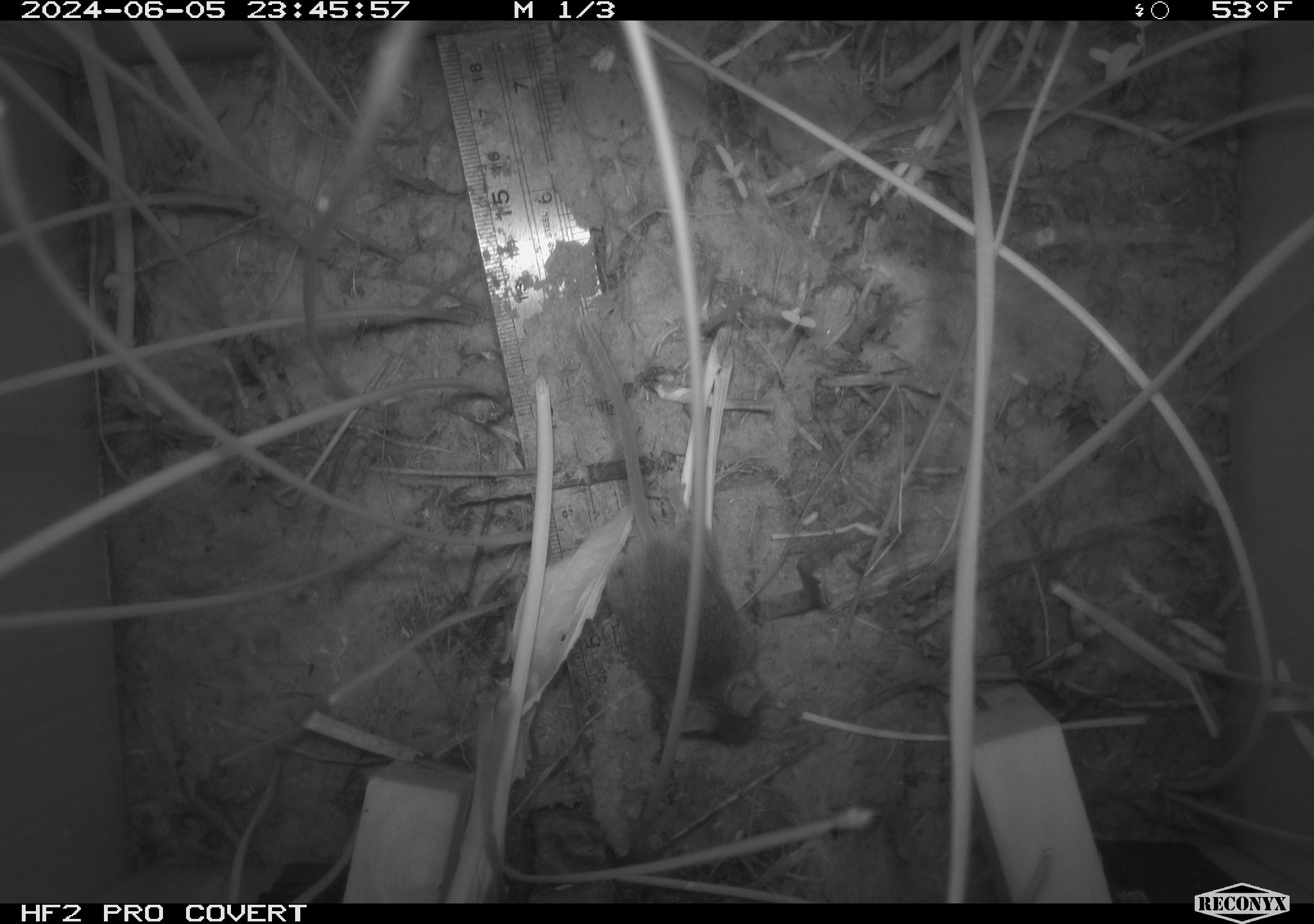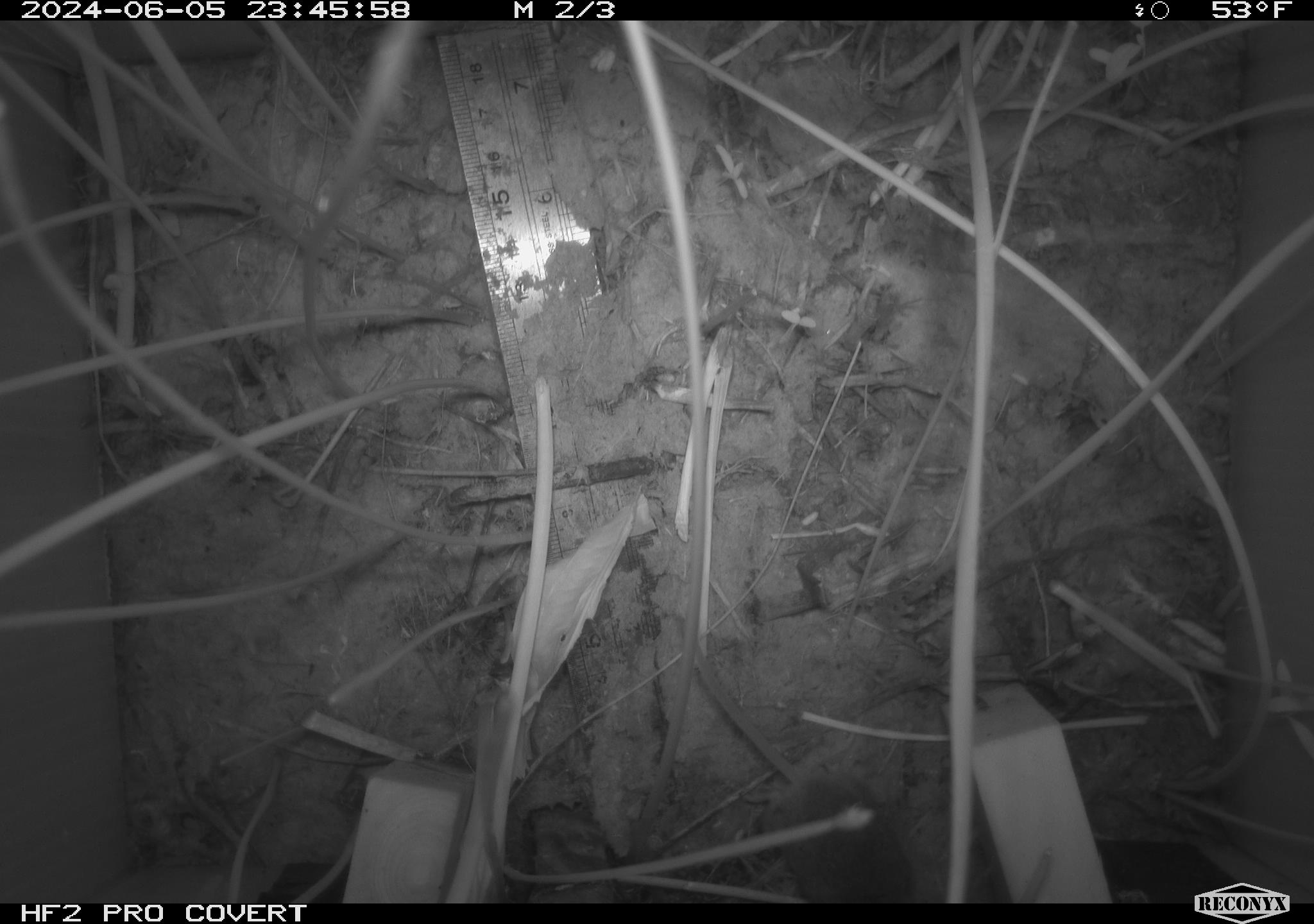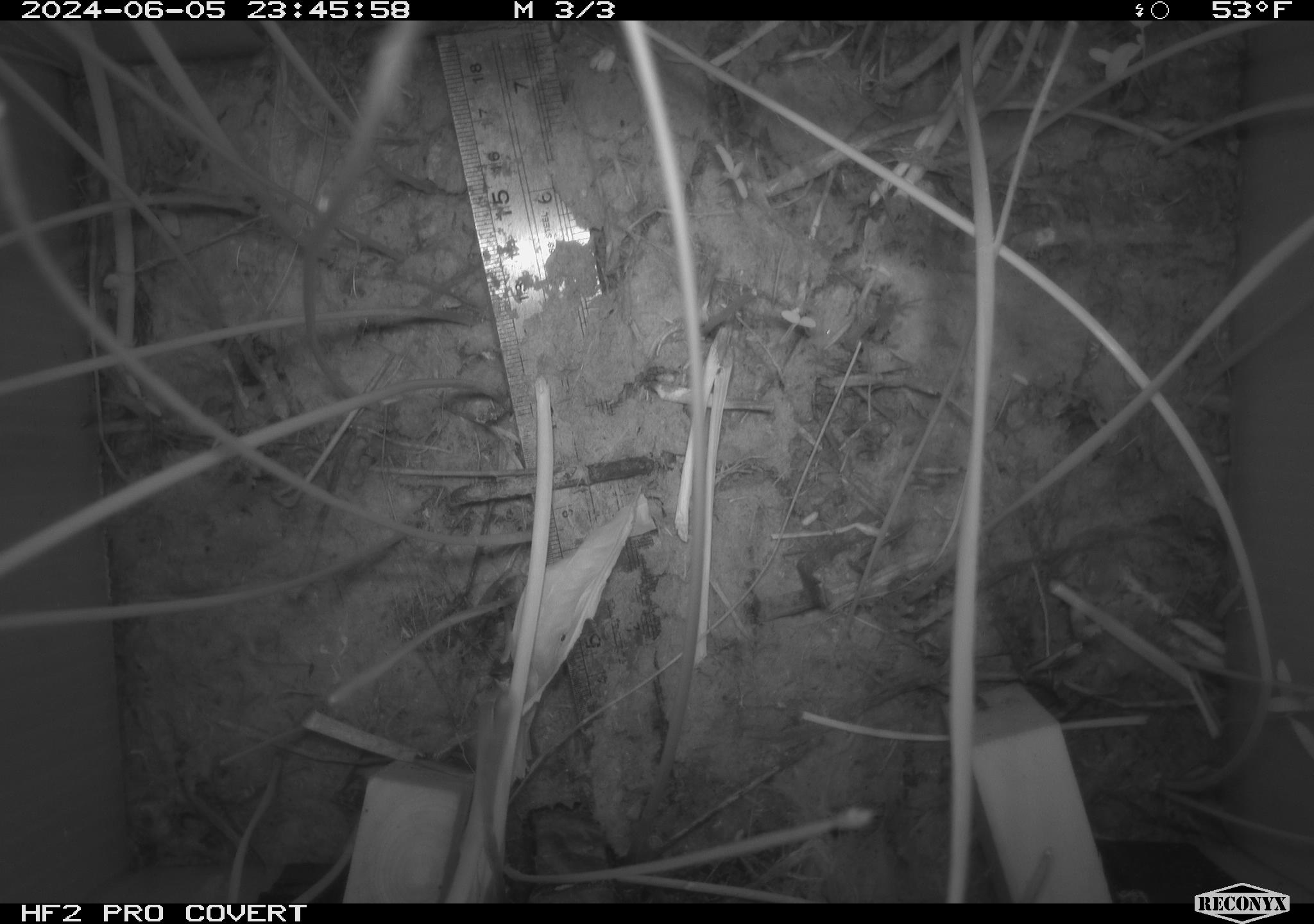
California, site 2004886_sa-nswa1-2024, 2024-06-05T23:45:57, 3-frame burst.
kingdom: Animalia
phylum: Chordata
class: Mammalia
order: Rodentia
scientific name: Rodentia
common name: rodent